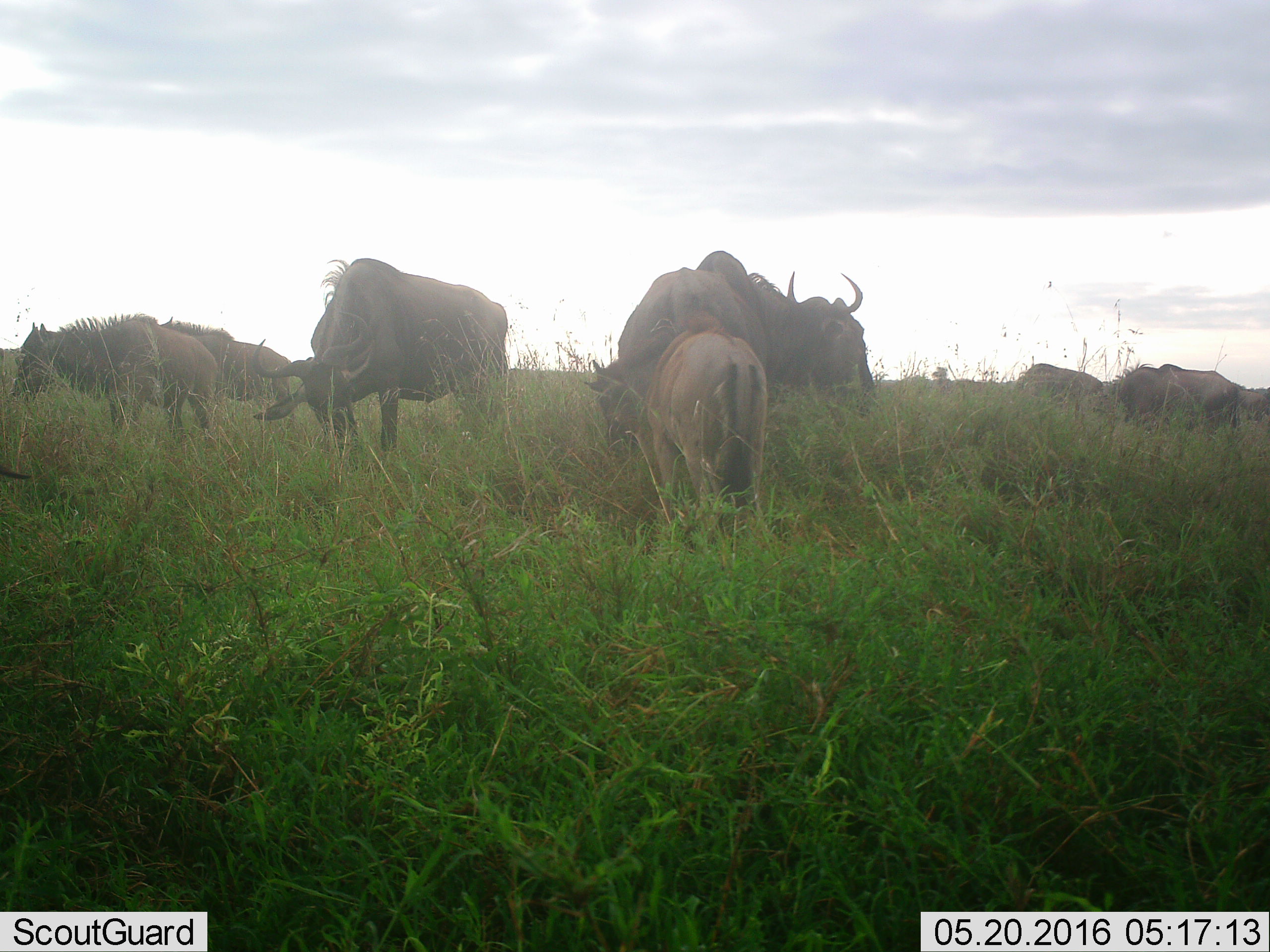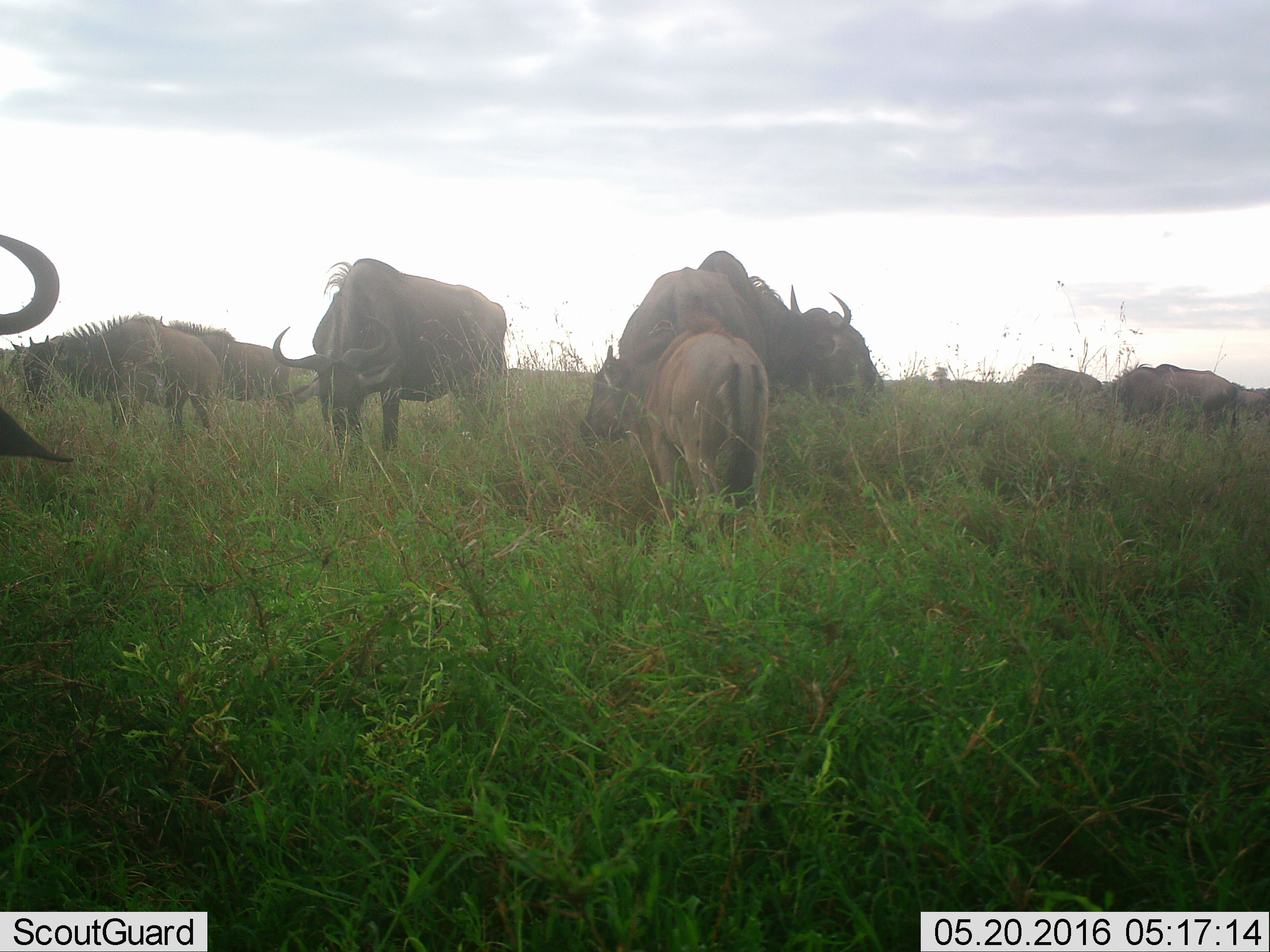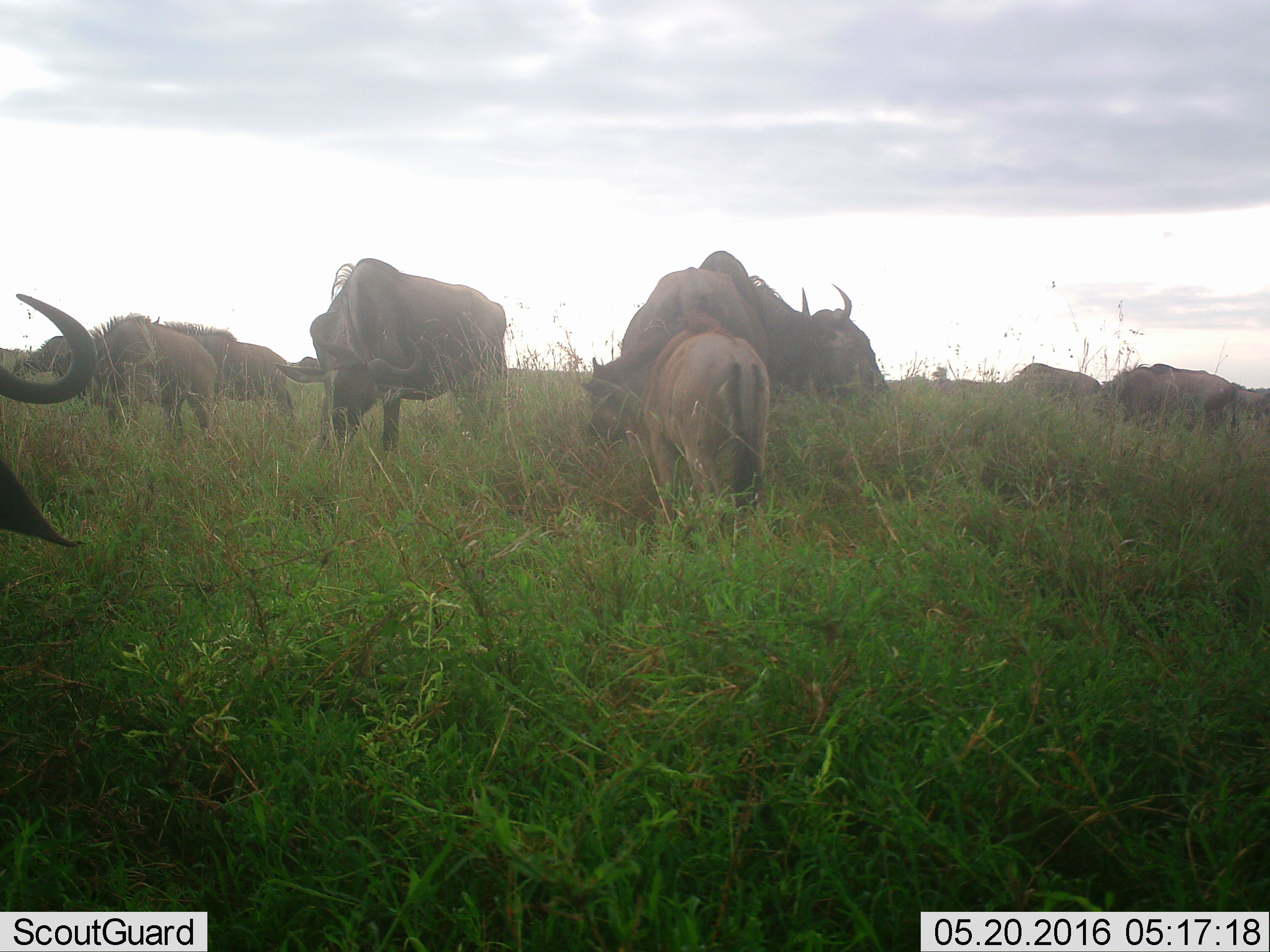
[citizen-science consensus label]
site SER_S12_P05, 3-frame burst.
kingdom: Animalia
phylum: Chordata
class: Mammalia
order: Artiodactyla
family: Bovidae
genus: Connochaetes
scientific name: Connochaetes taurinus taurinus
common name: blue wildebeest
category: wildebeestblue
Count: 11-50.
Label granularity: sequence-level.